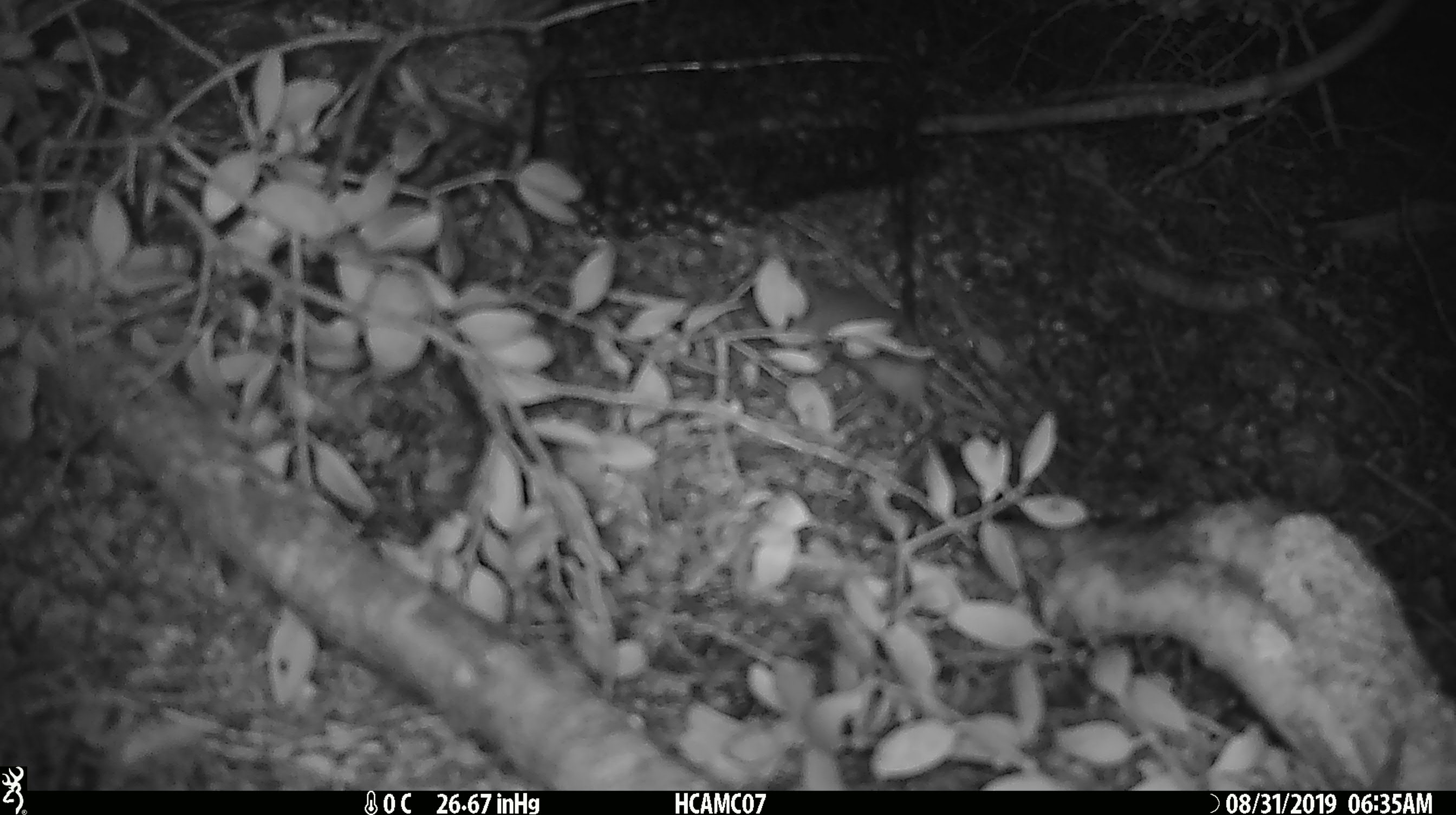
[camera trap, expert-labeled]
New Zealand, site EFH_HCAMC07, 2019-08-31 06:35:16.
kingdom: Animalia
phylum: Chordata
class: Mammalia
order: Rodentia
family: Muridae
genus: Mus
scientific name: Mus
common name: mouse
Mouse (Mus).